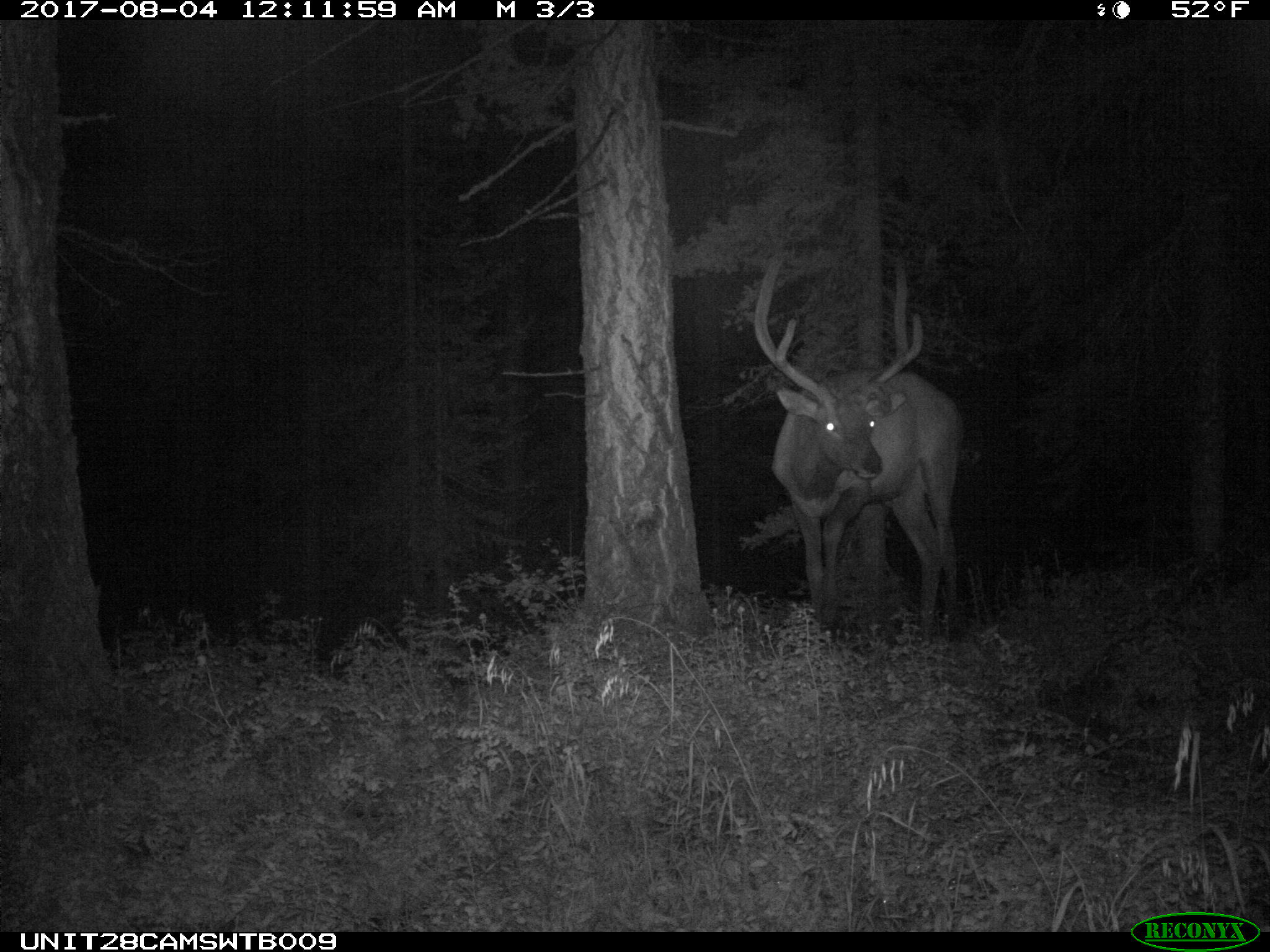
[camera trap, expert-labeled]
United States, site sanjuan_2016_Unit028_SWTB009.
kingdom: Animalia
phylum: Chordata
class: Mammalia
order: Artiodactyla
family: Cervidae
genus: Cervus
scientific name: Cervus elaphus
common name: red deer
Cervus elaphus (red deer).